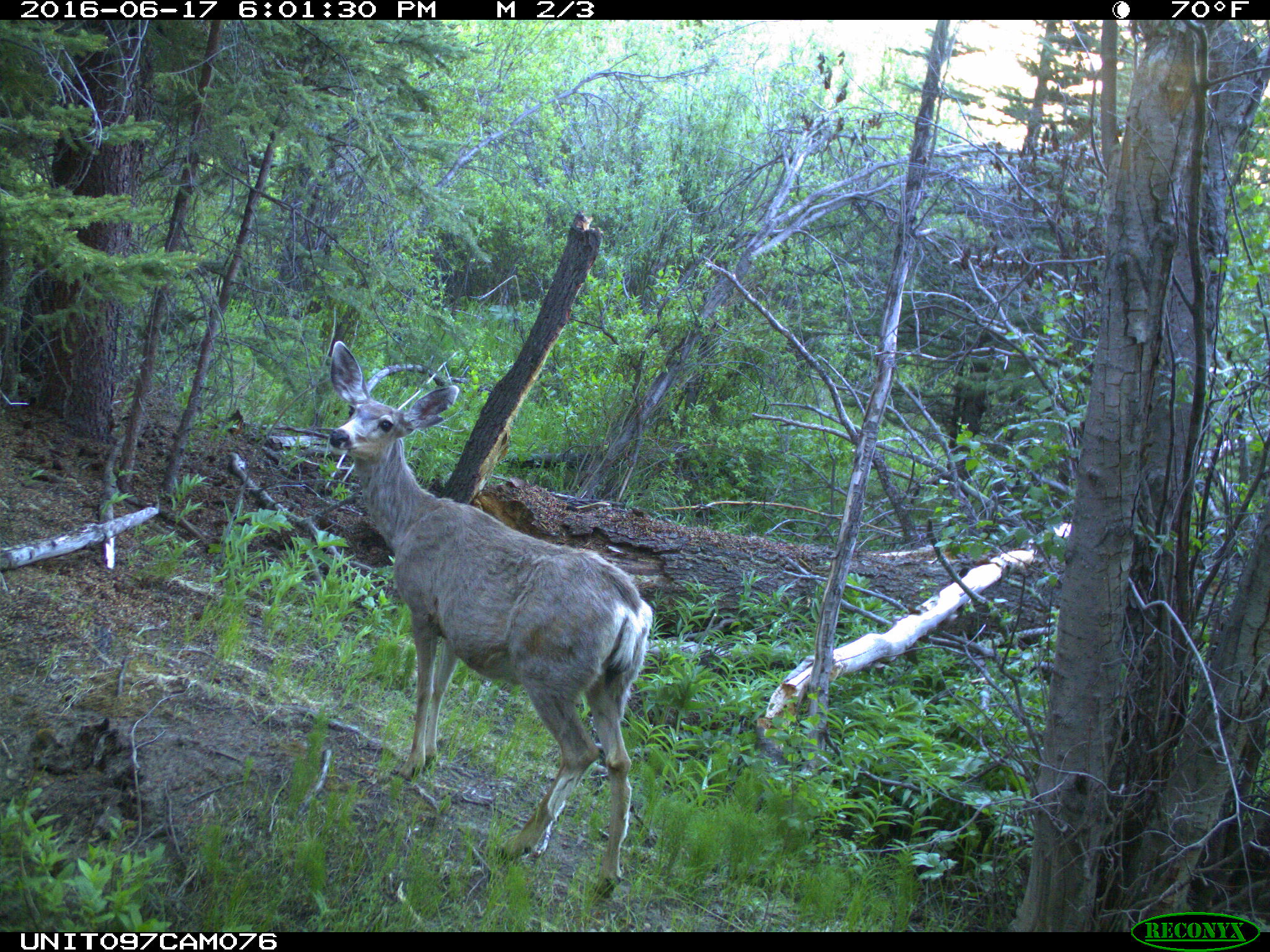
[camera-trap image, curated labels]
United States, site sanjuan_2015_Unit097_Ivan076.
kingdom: Animalia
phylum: Chordata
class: Mammalia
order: Artiodactyla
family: Cervidae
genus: Odocoileus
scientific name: Odocoileus hemionus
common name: mule deer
Odocoileus hemionus (mule deer).